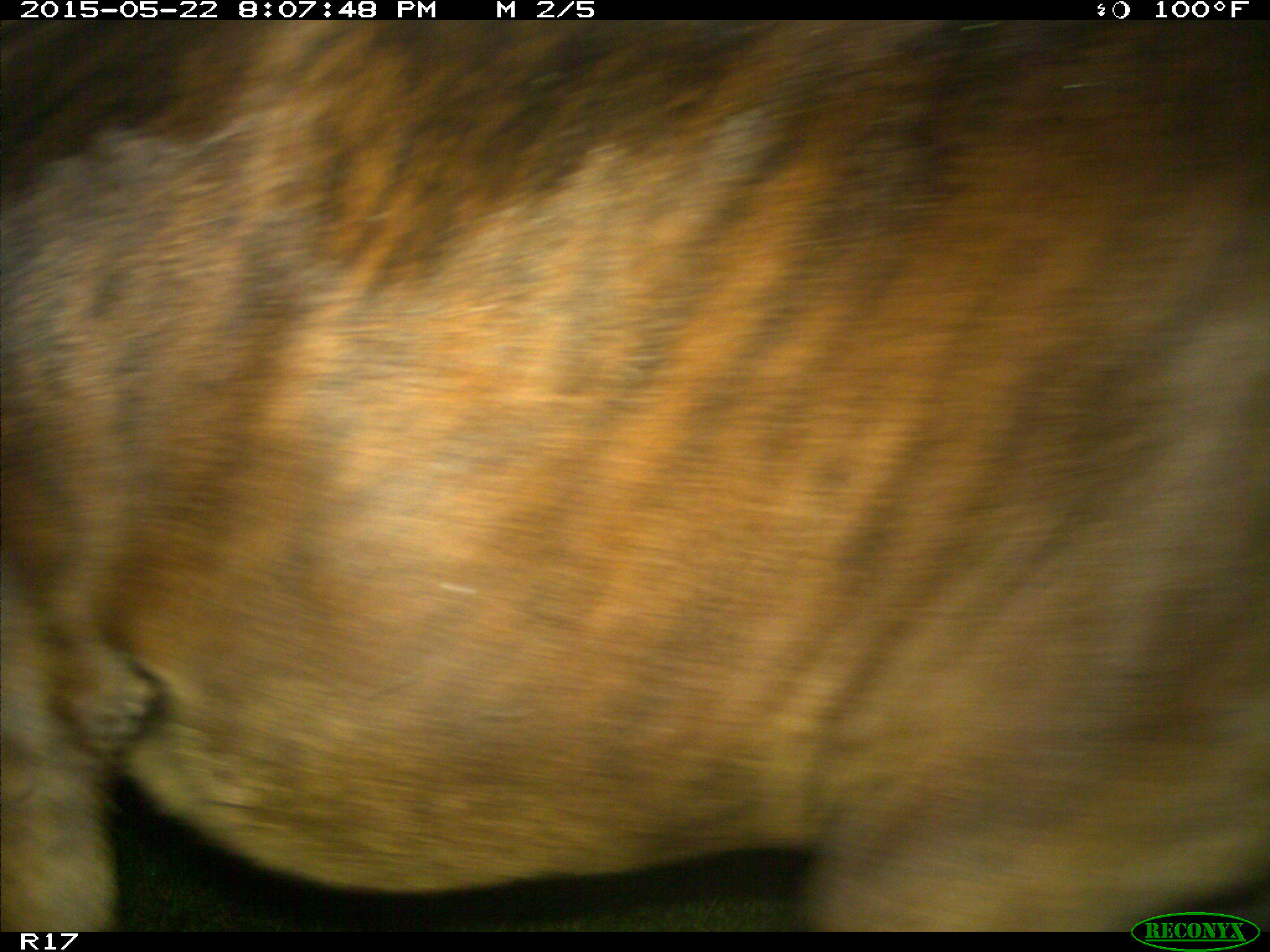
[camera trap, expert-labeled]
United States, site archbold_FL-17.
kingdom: Animalia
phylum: Chordata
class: Mammalia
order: Artiodactyla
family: Bovidae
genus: Bos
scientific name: Bos taurus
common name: domestic cow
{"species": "Bos taurus (domestic cow)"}